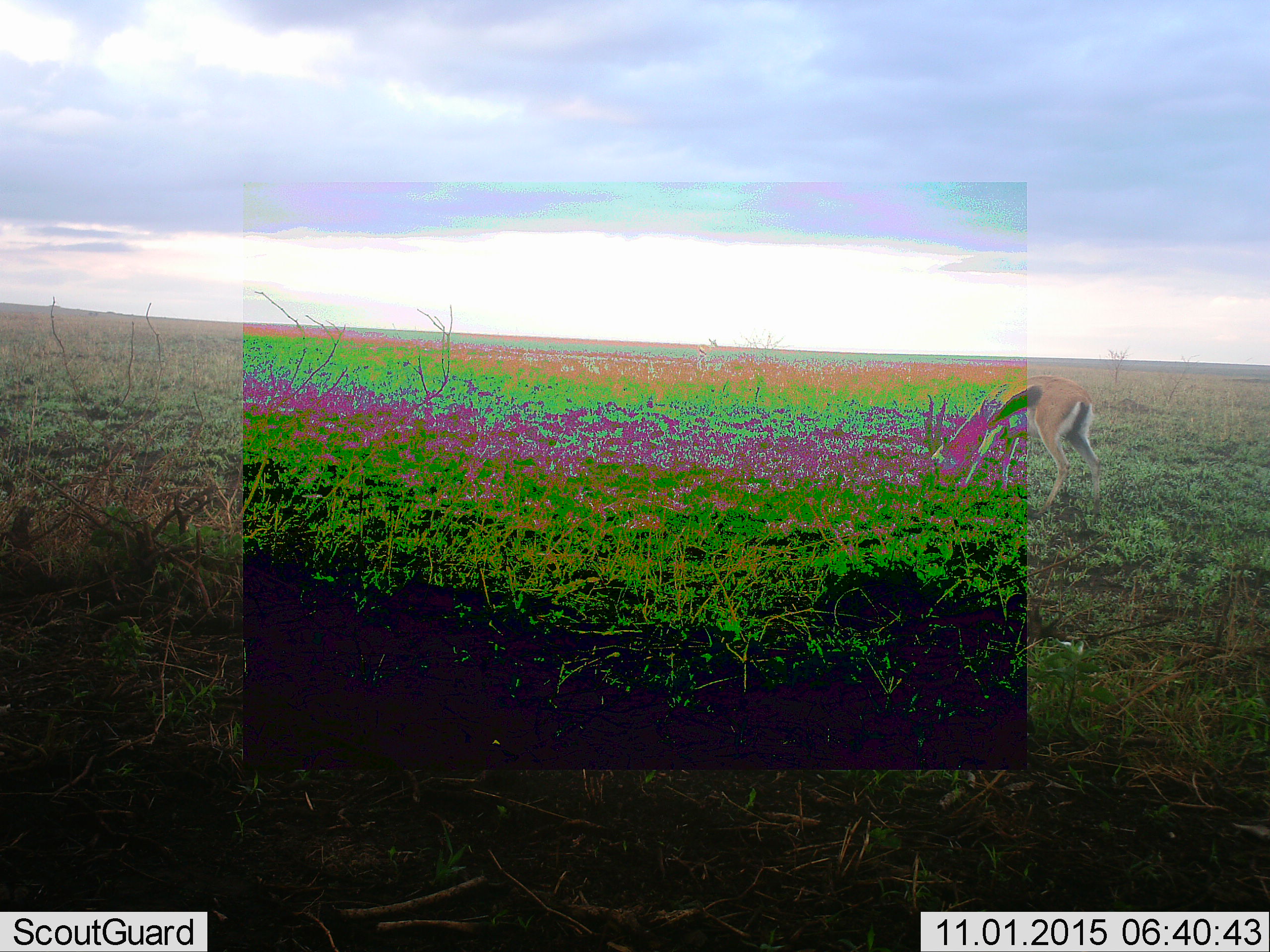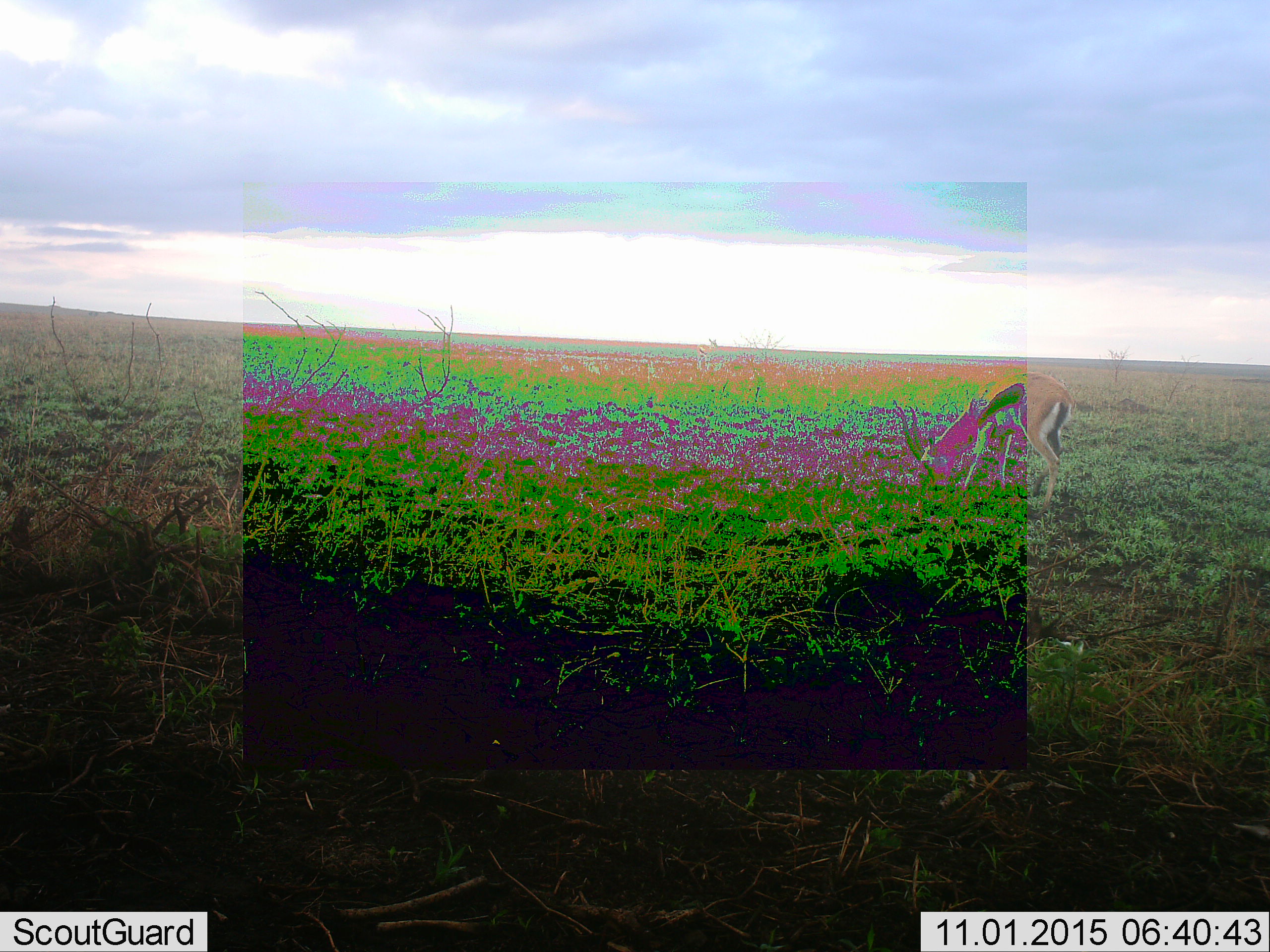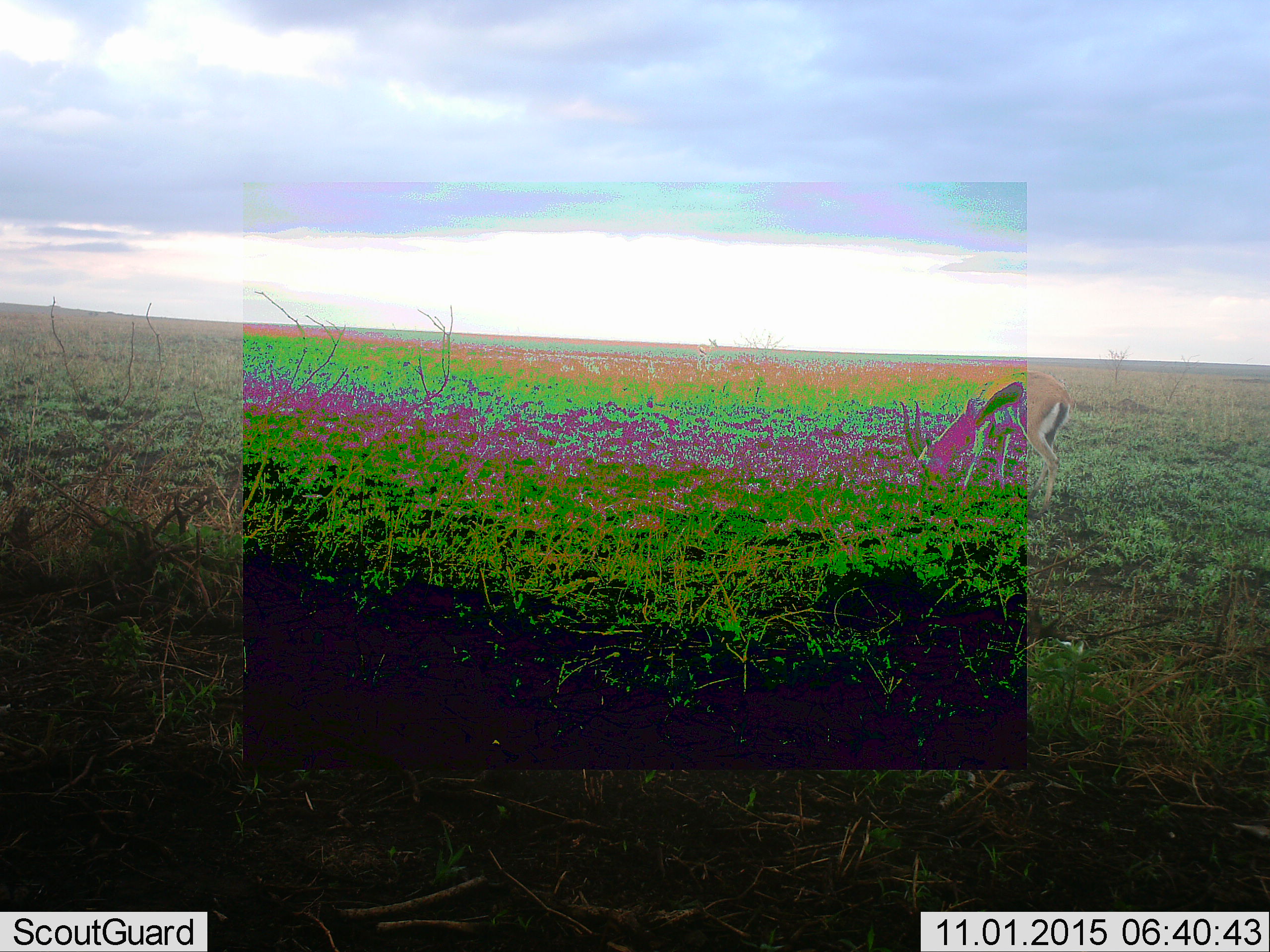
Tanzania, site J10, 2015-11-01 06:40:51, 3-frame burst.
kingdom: Animalia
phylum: Chordata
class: Mammalia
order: Artiodactyla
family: Bovidae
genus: Eudorcas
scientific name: Eudorcas thomsonii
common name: thomson's gazelle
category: gazellethomsons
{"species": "gazellethomsons (thomson's gazelle) (Eudorcas thomsonii)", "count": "1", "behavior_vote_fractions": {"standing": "38%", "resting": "0%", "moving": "0%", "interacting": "0%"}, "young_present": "0%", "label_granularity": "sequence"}